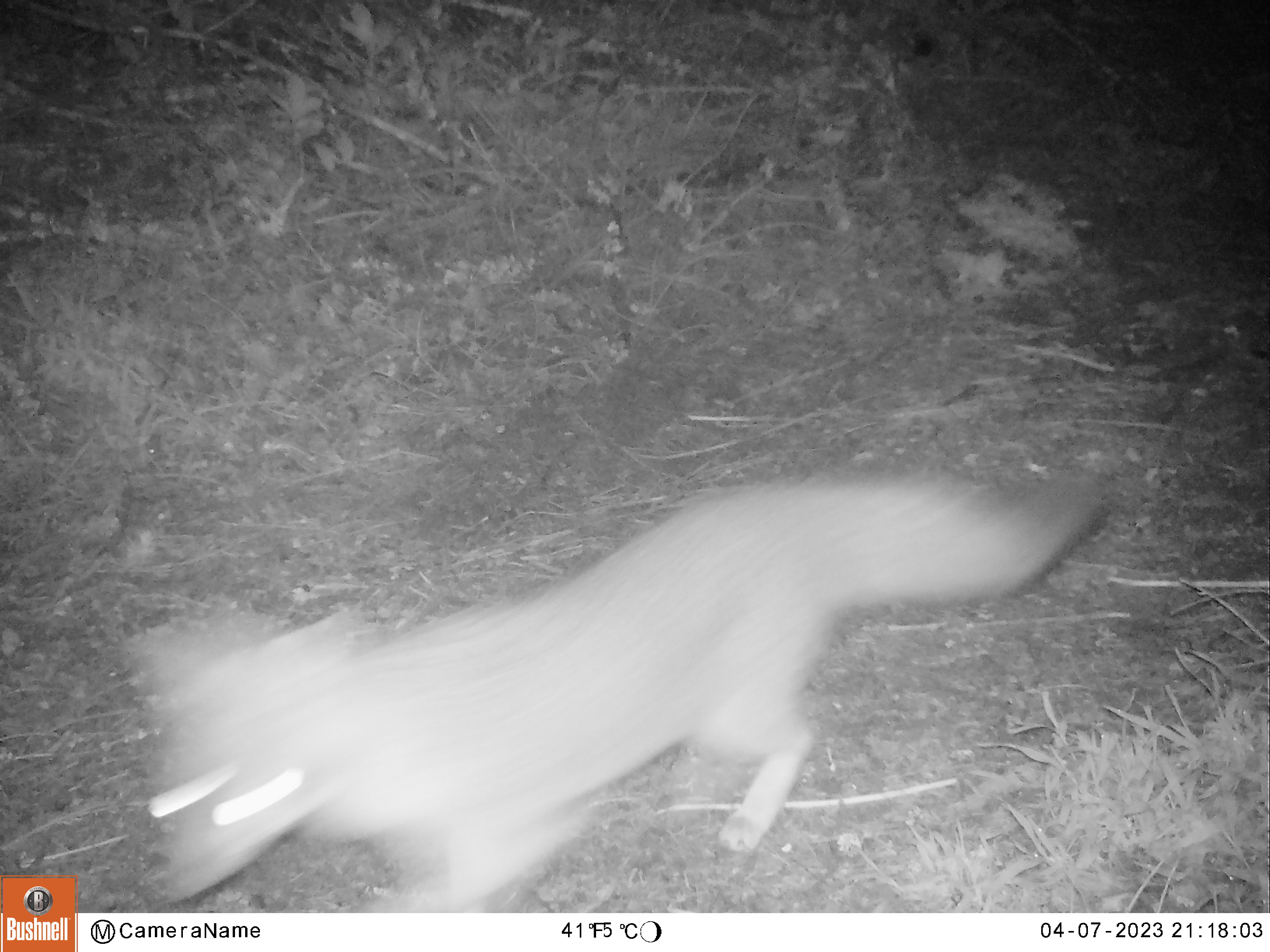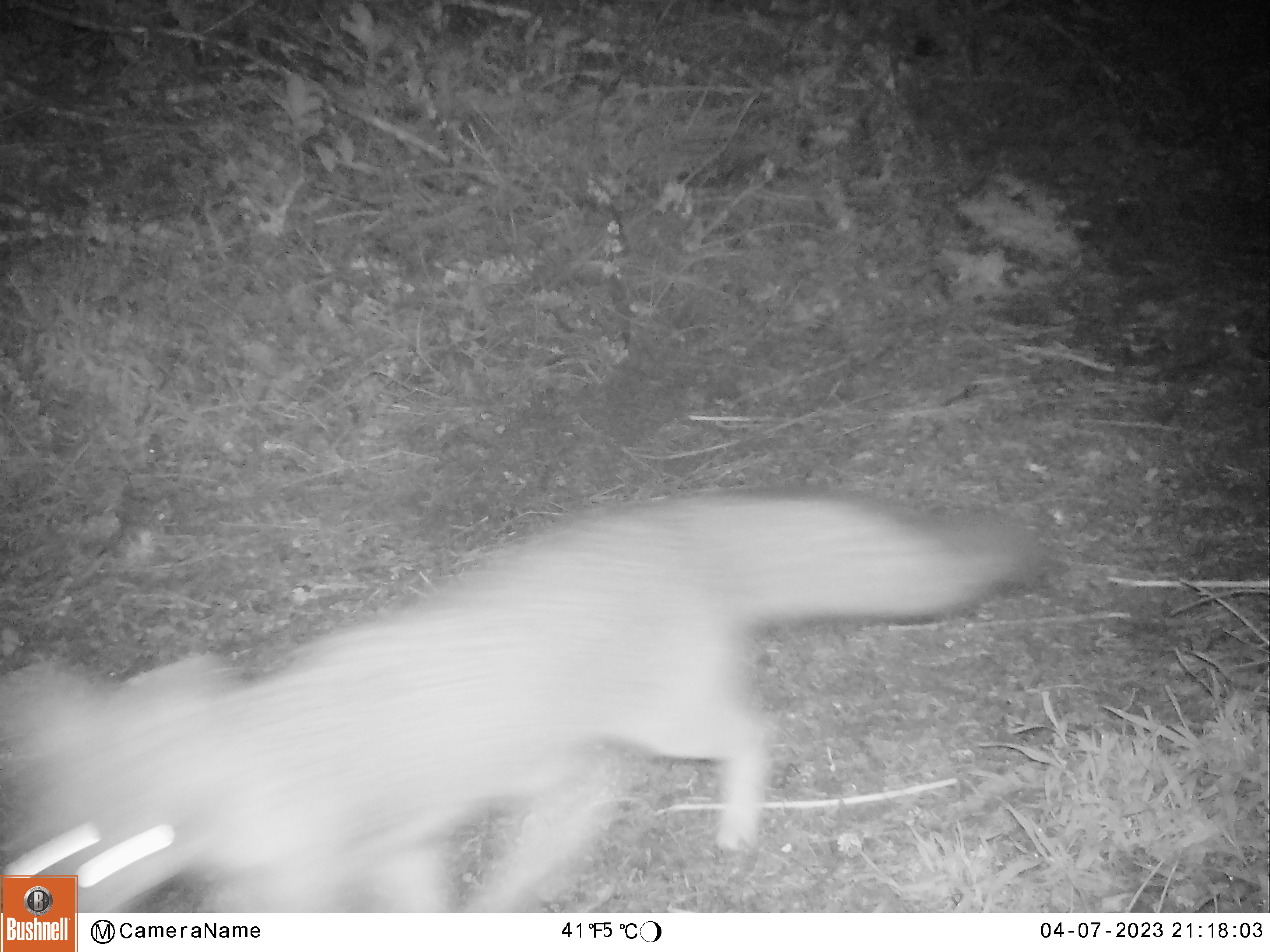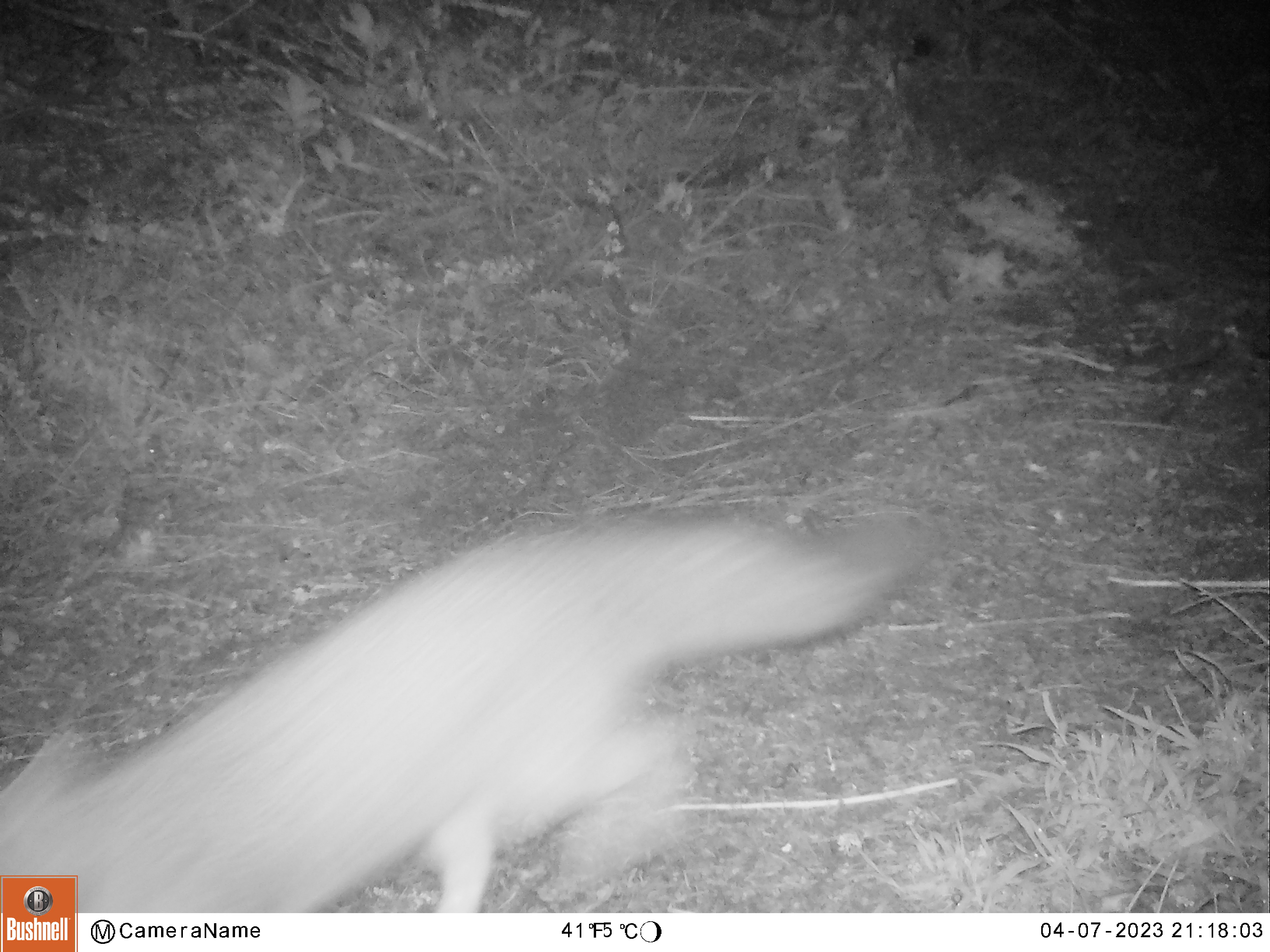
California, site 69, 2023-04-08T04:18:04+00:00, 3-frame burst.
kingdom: Animalia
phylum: Chordata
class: Mammalia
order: Carnivora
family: Canidae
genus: Urocyon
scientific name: Urocyon cinereoargenteus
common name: gray fox